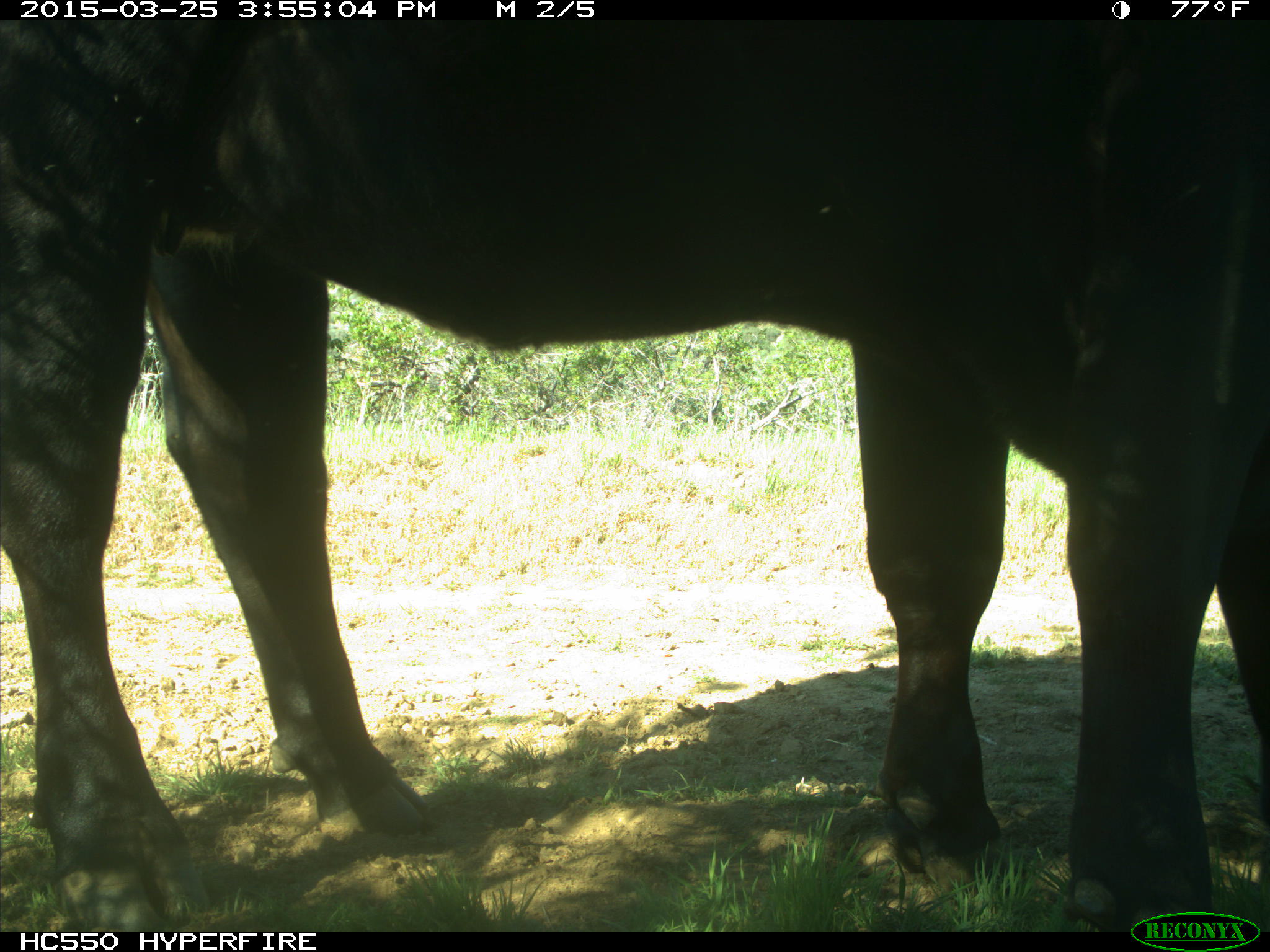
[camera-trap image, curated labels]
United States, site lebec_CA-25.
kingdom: Animalia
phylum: Chordata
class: Mammalia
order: Artiodactyla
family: Bovidae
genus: Bos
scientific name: Bos taurus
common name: domestic cow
Bos taurus (domestic cow).